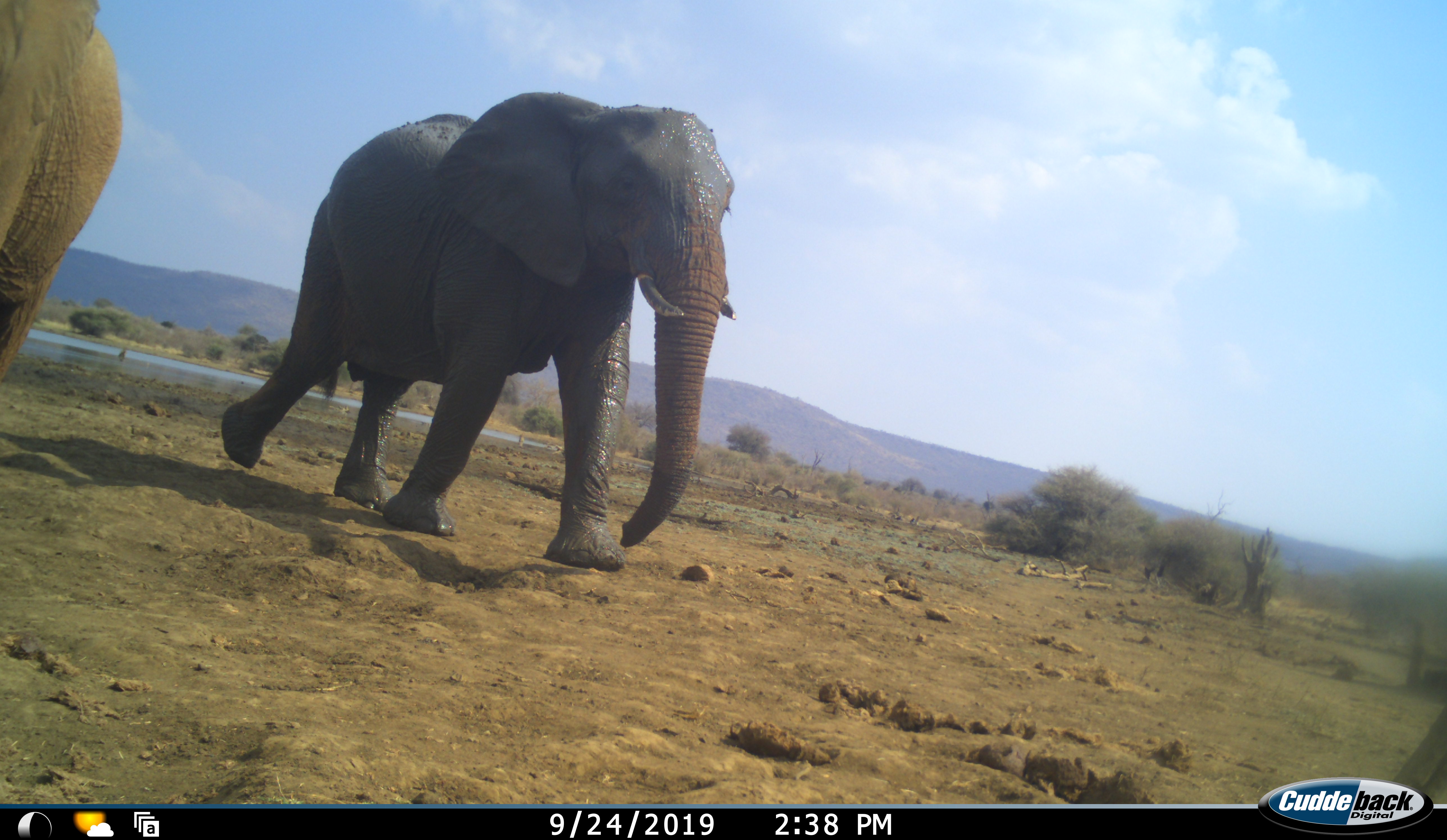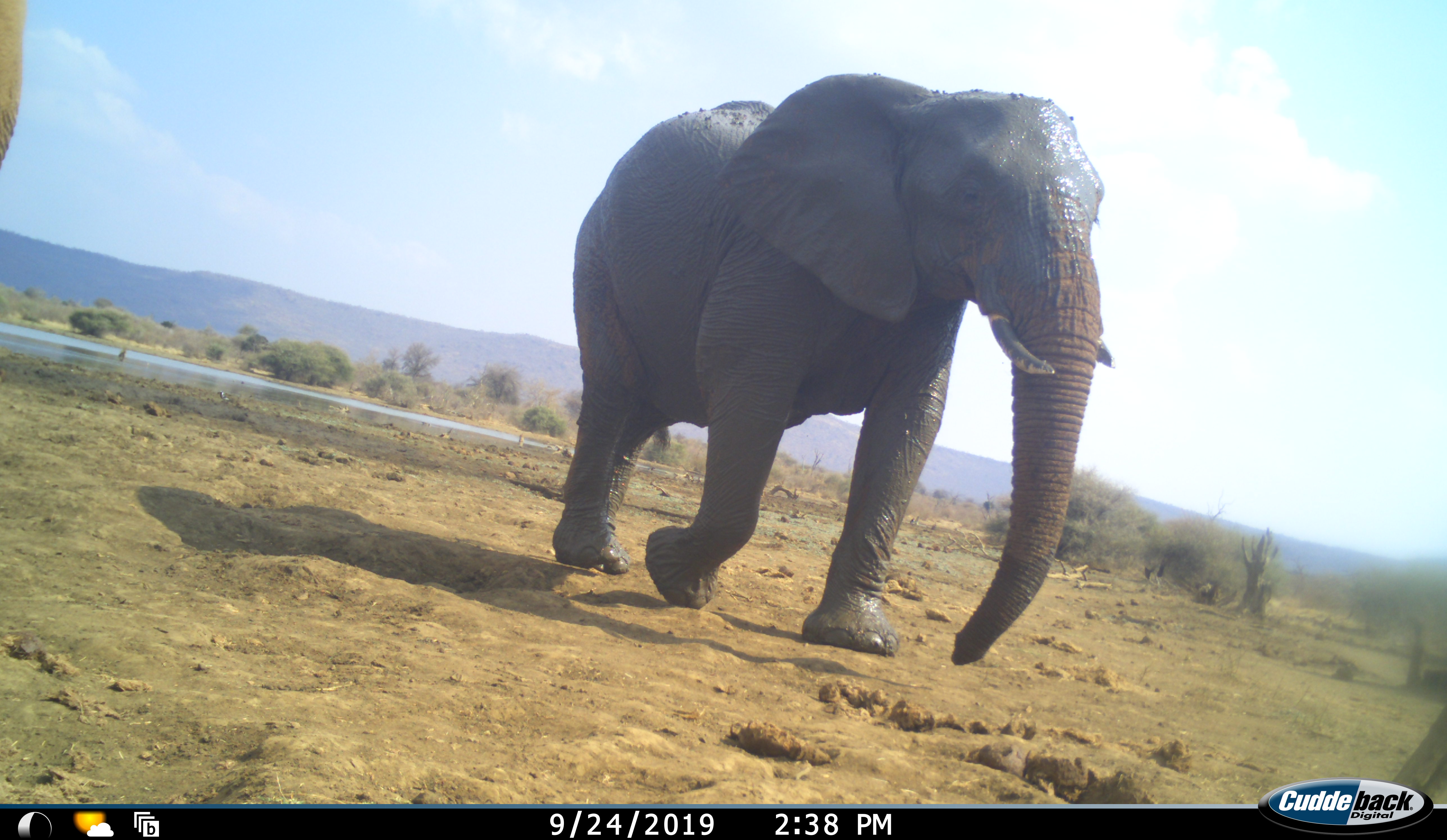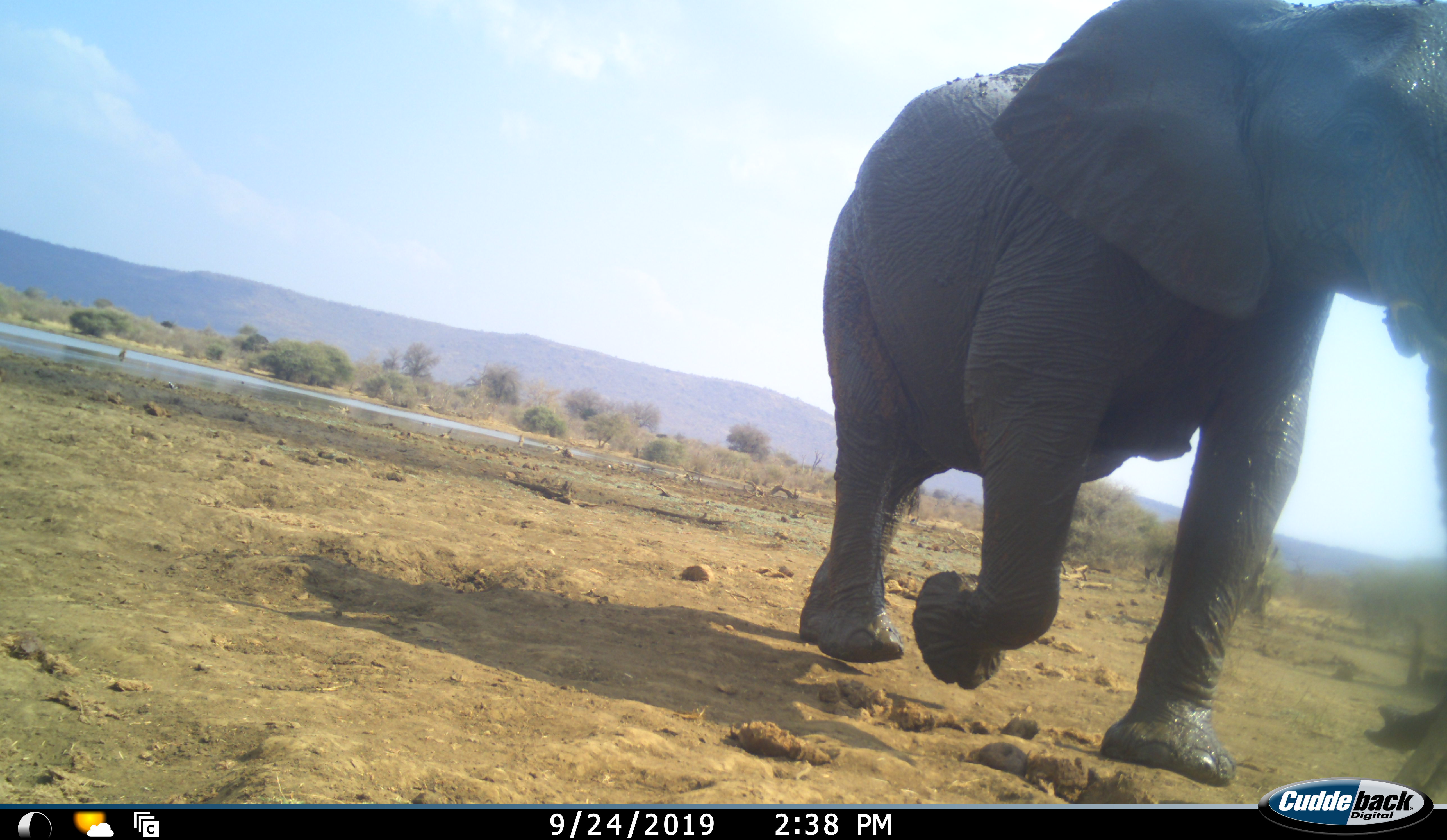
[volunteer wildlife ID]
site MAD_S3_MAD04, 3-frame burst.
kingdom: Animalia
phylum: Chordata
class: Mammalia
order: Proboscidea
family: Elephantidae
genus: Loxodonta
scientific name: Loxodonta africana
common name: african bush elephant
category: elephant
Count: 2.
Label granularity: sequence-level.